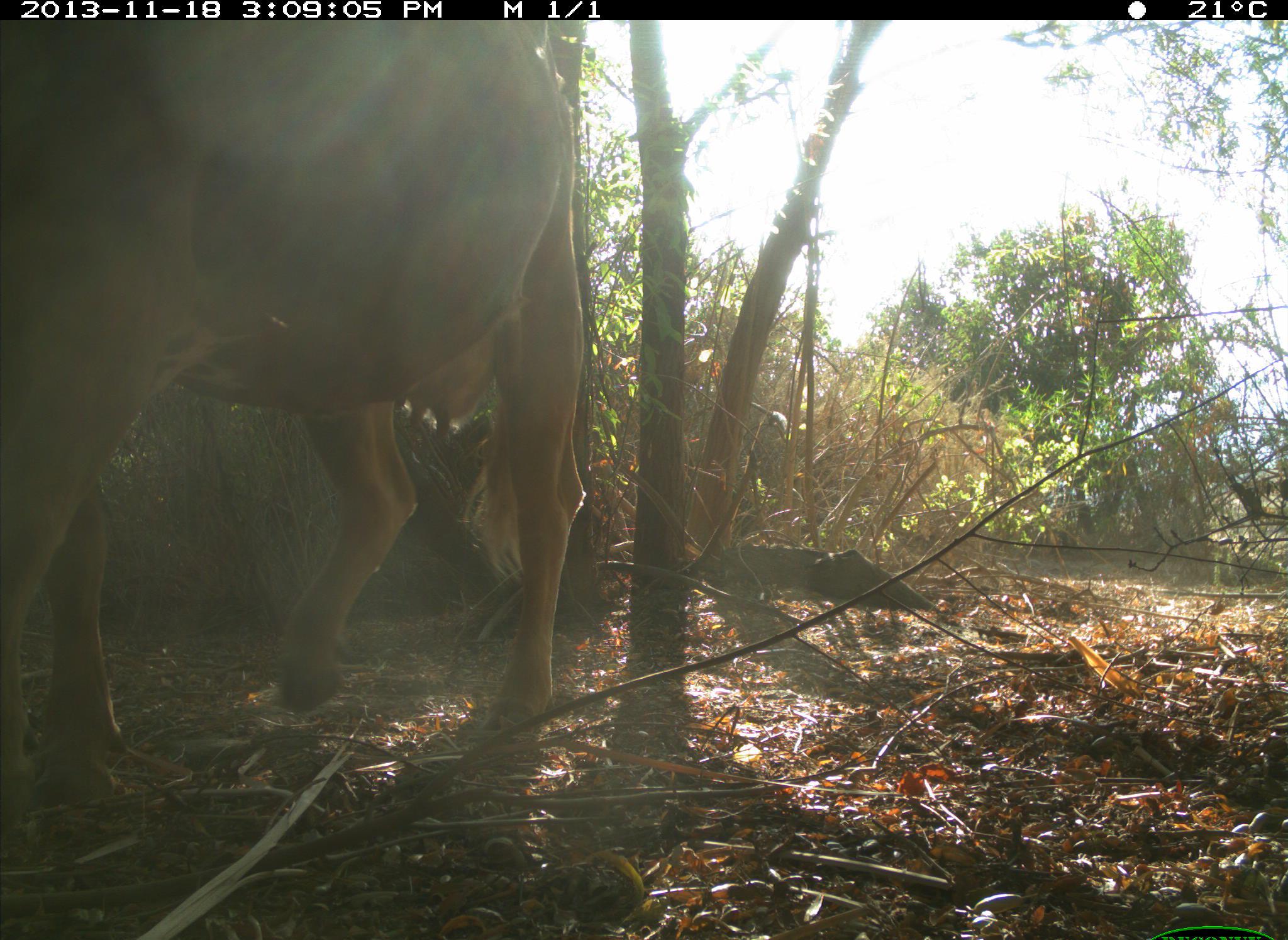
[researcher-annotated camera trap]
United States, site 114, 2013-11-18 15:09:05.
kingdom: Animalia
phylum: Chordata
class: Mammalia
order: Artiodactyla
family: Bovidae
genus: Bos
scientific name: Bos taurus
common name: cow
Cow (Bos taurus).